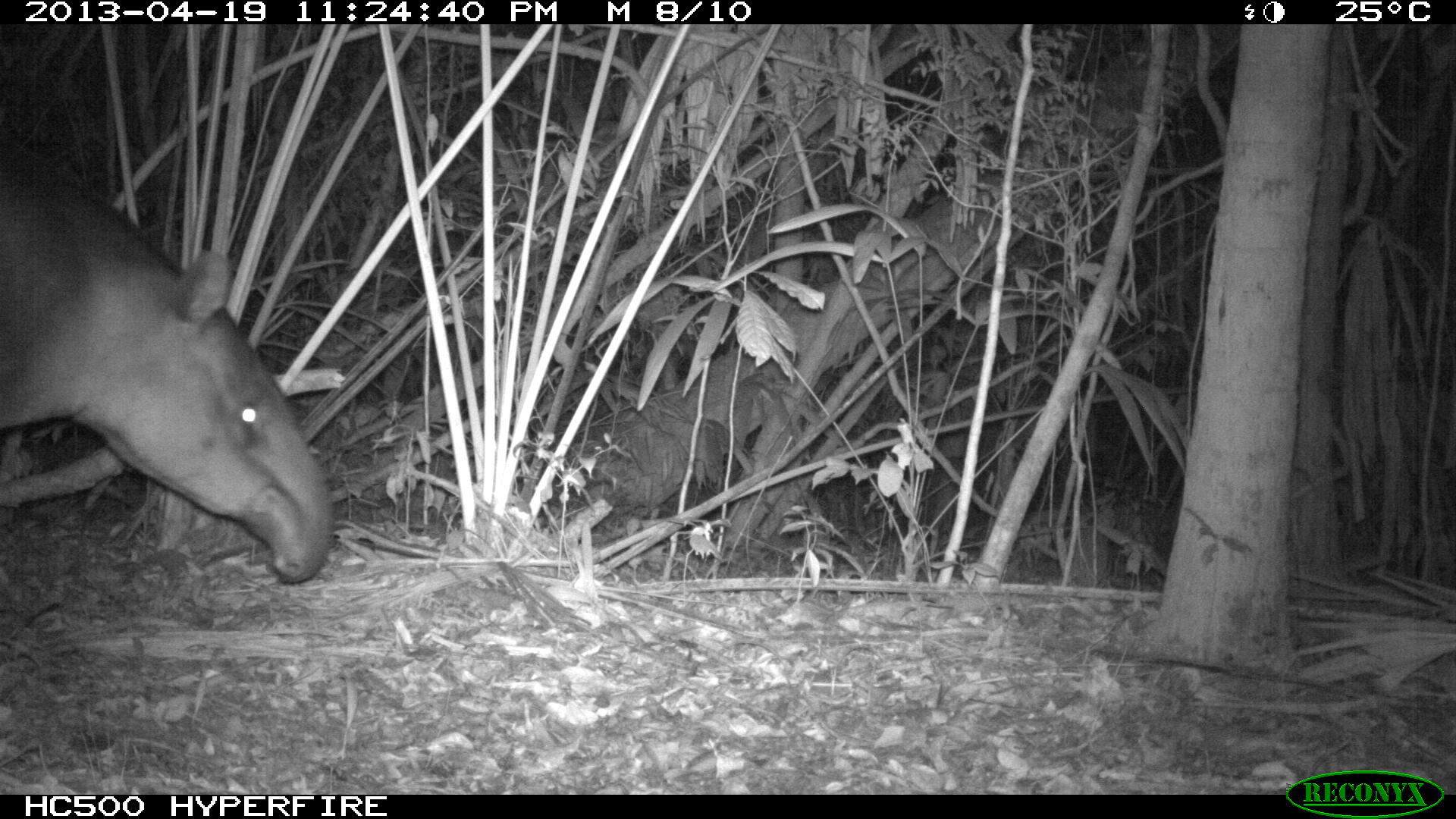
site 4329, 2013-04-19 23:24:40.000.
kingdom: Animalia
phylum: Chordata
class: Mammalia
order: Perissodactyla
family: Tapiridae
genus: Tapirus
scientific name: Tapirus bairdii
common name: baird's tapir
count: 1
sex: female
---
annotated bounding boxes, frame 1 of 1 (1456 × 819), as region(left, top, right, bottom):
tapirus bairdii: region(0, 128, 332, 584)